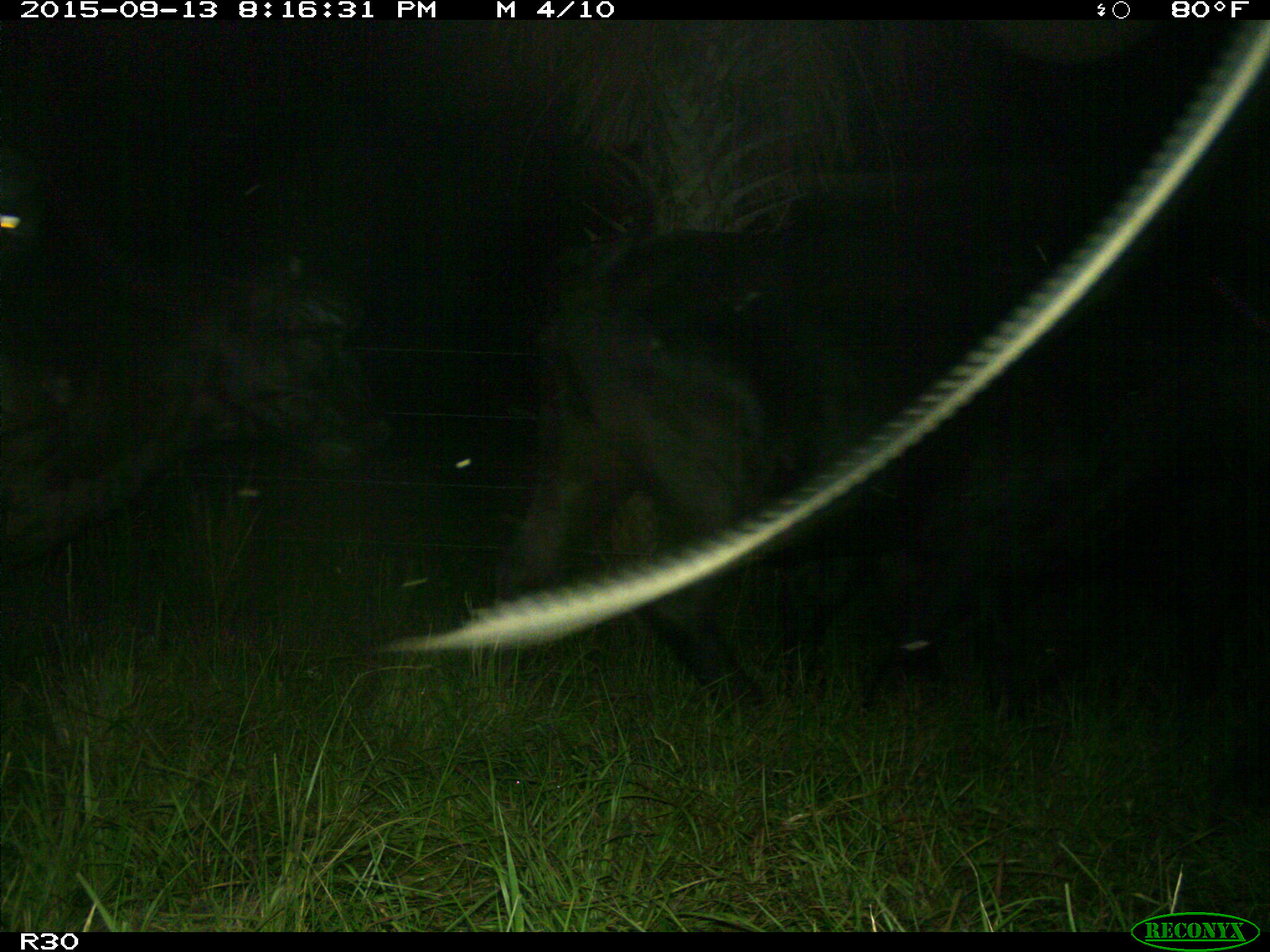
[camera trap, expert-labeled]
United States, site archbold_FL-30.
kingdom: Animalia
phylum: Chordata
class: Mammalia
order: Artiodactyla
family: Bovidae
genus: Bos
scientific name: Bos taurus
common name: domestic cow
Bos taurus (domestic cow).